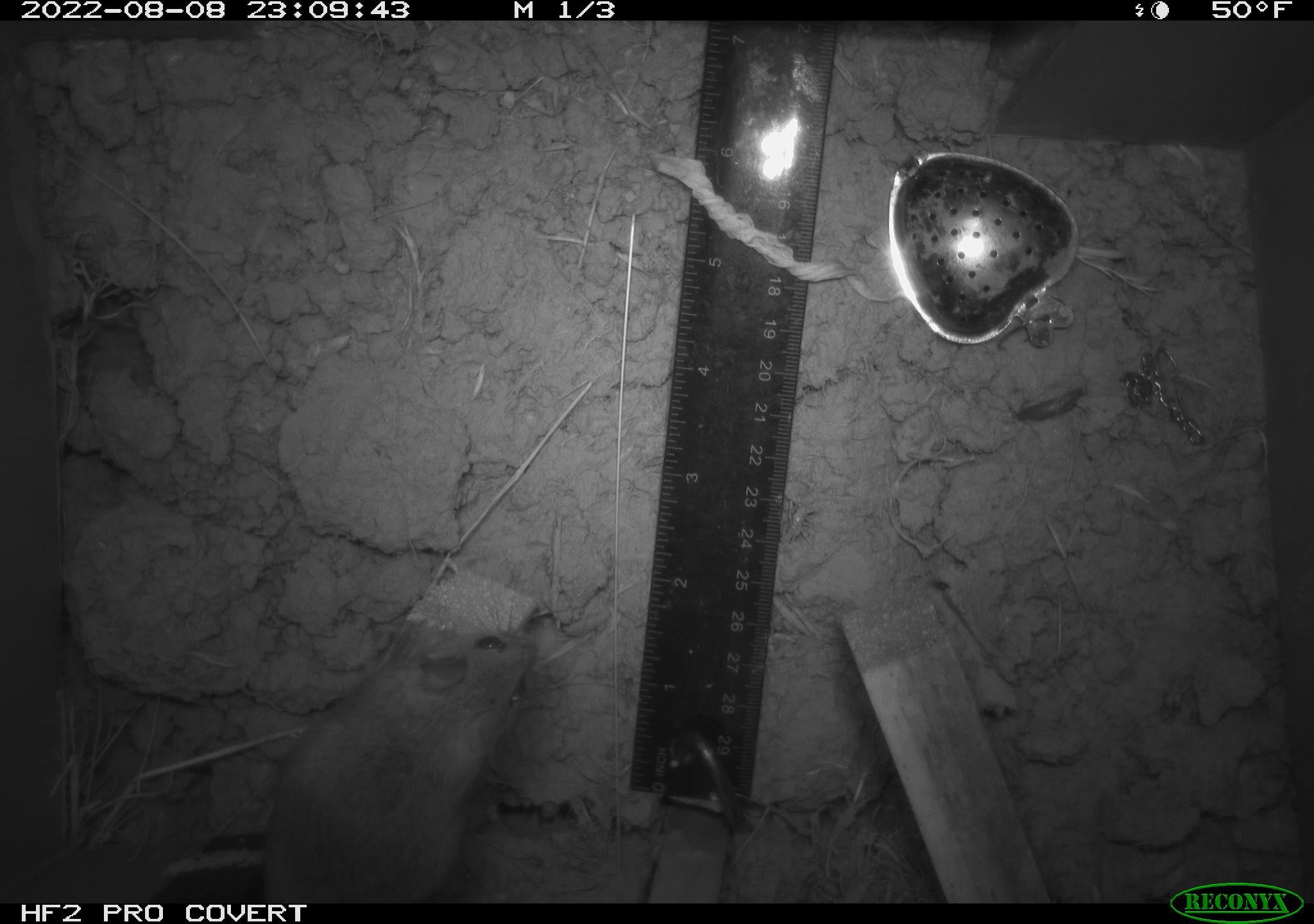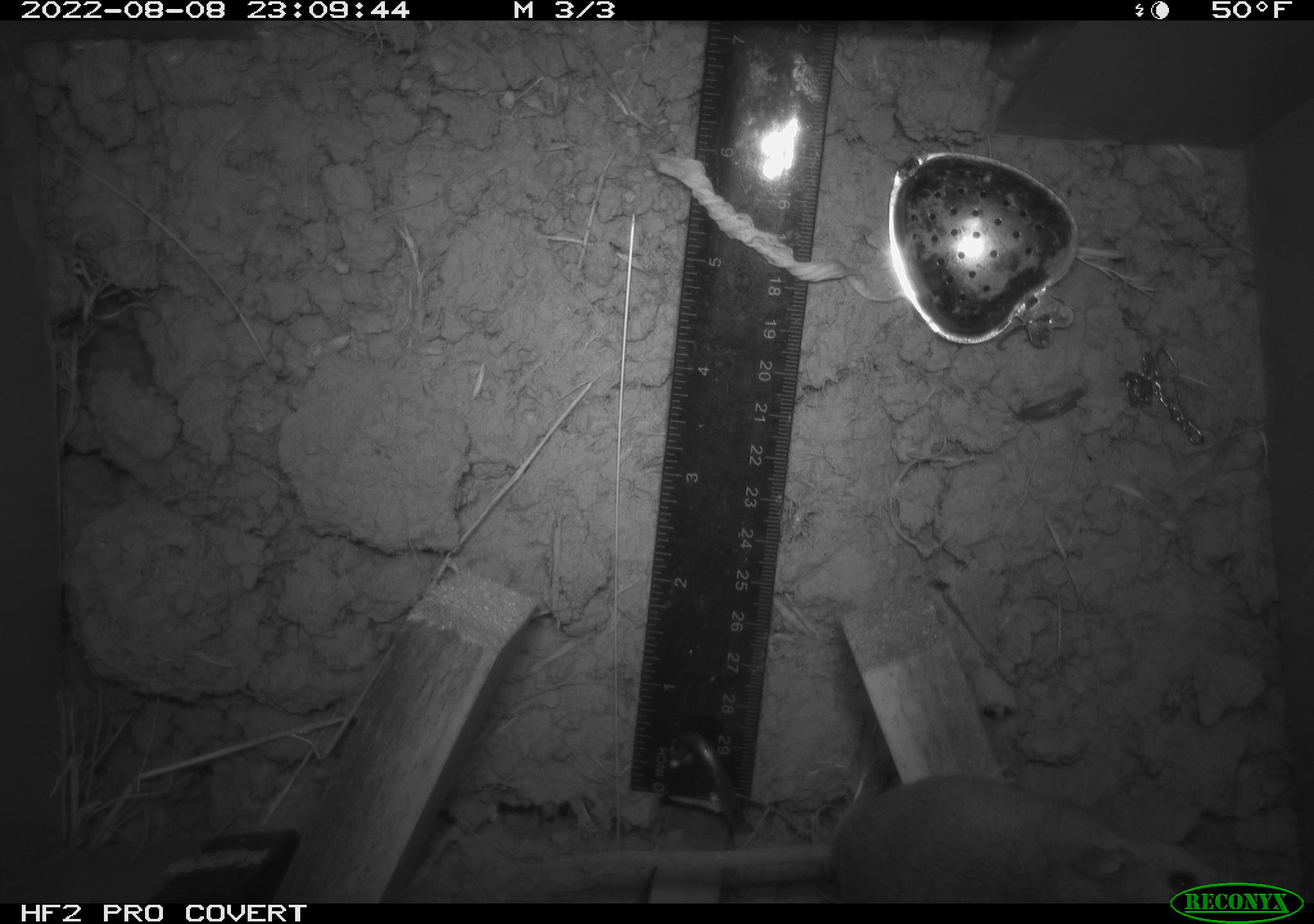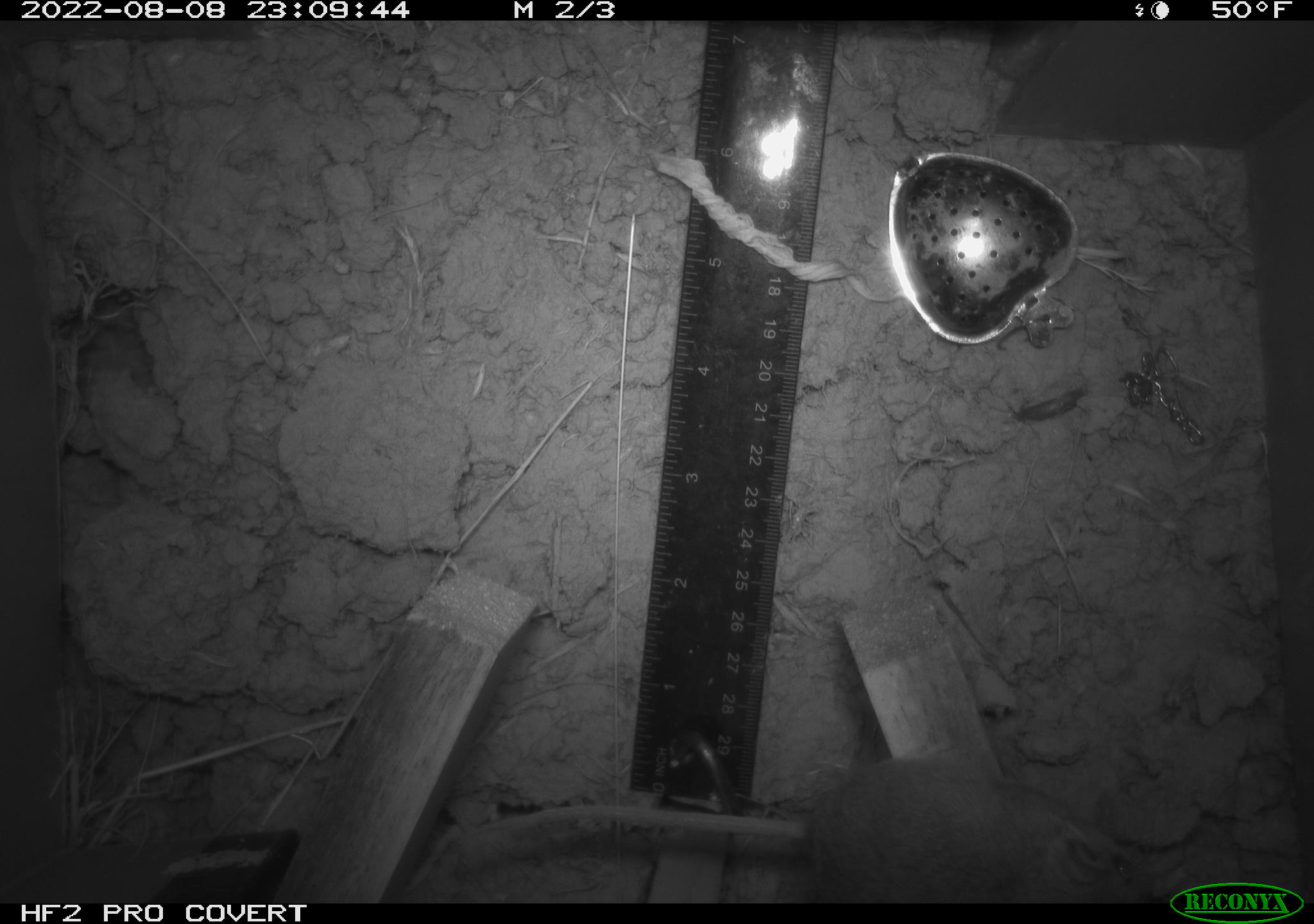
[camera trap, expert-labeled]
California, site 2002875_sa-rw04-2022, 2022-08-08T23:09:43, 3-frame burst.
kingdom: Animalia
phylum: Chordata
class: Mammalia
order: Rodentia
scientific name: Rodentia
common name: mouse species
Mouse species (Rodentia).